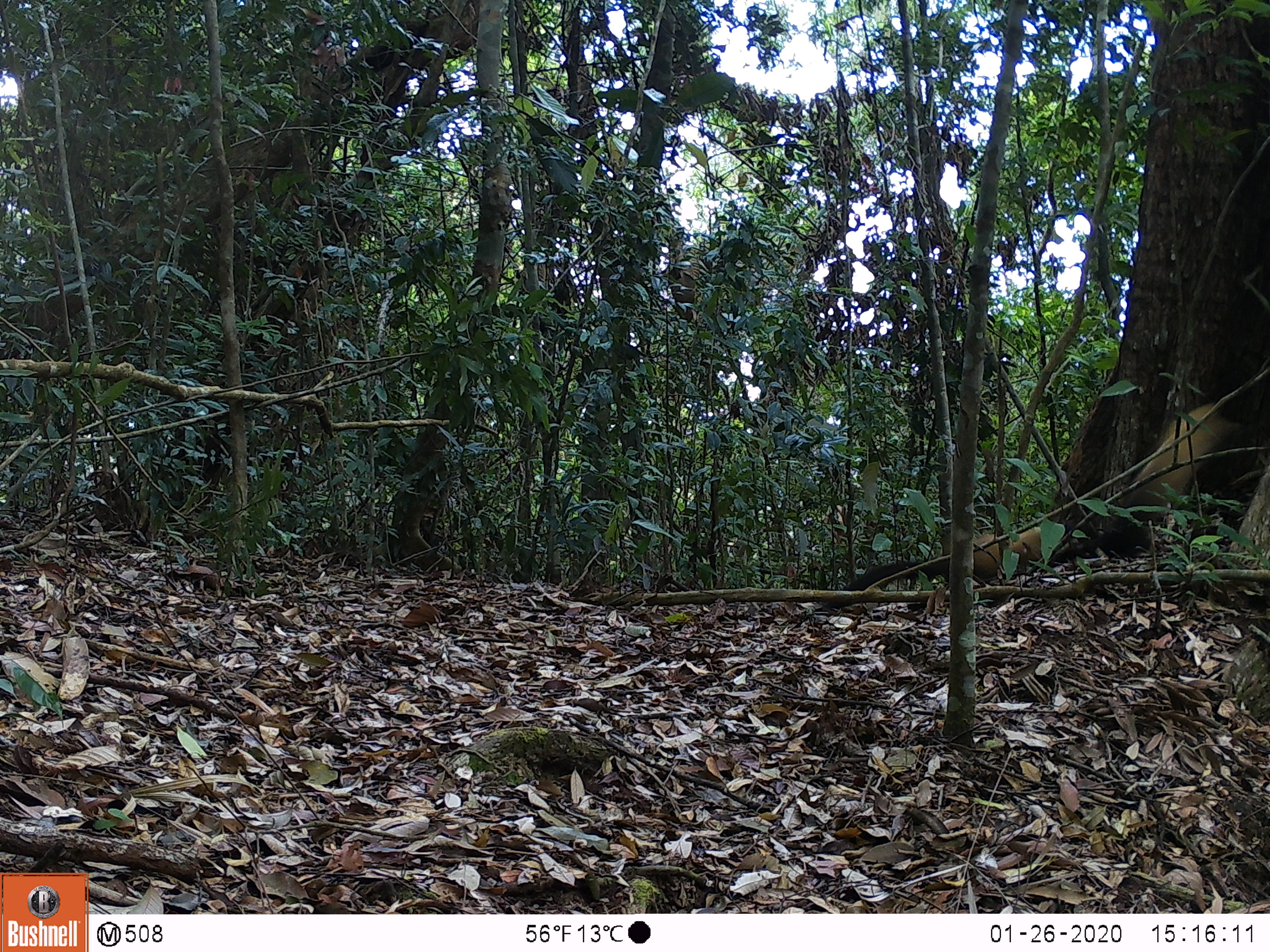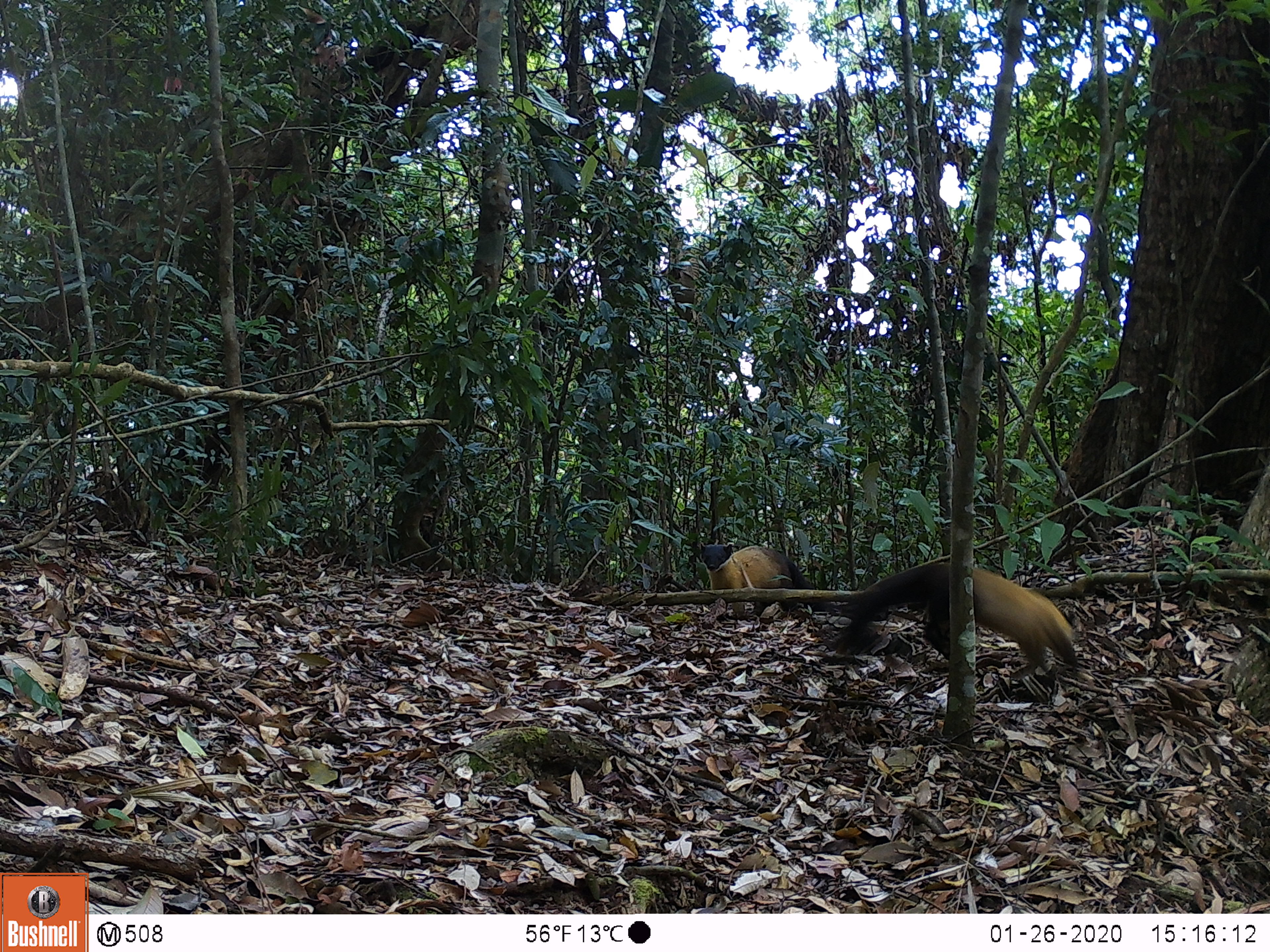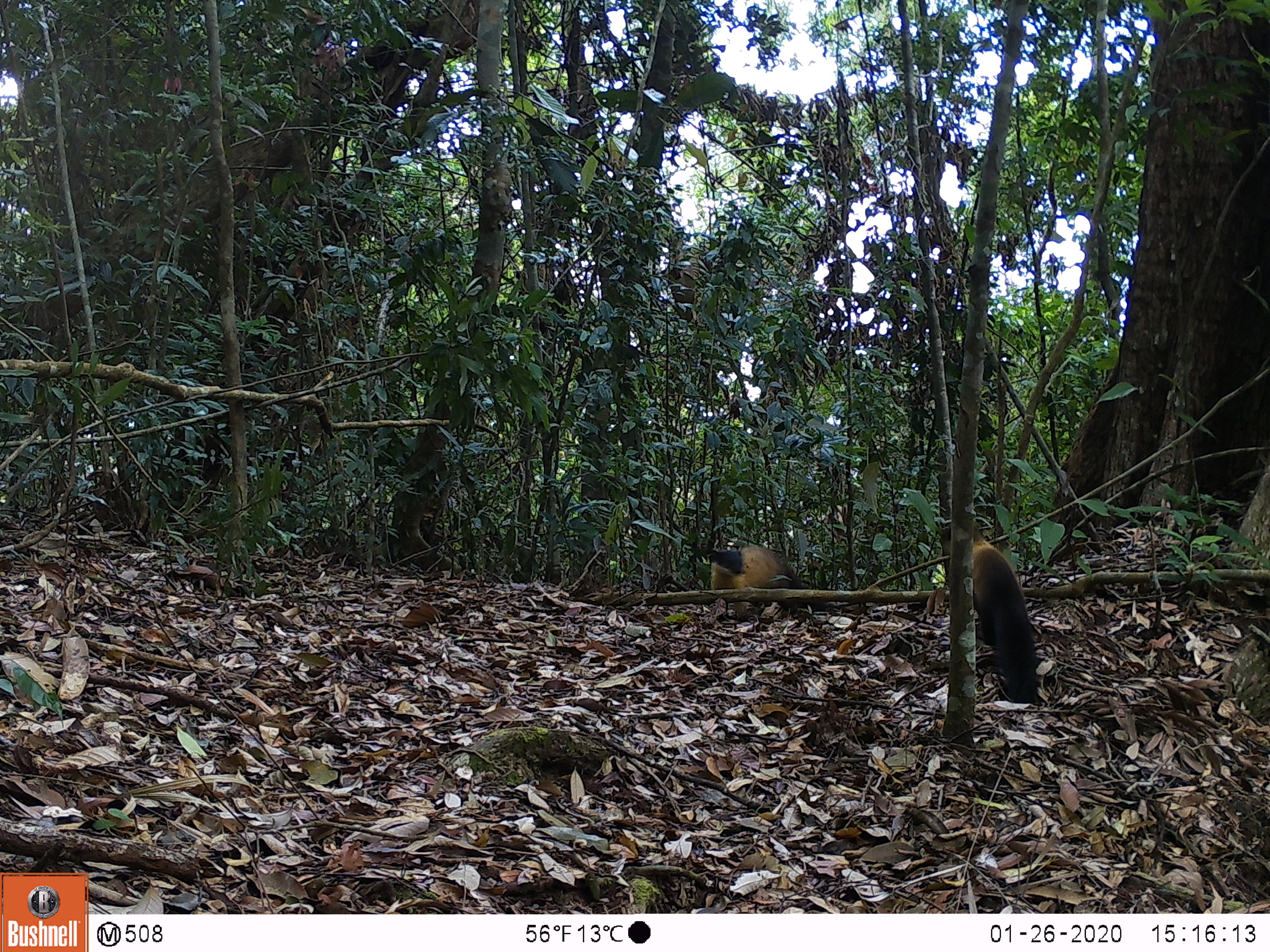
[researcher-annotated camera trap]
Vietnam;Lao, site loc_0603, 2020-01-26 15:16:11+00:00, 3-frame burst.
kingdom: Animalia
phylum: Chordata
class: Mammalia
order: Carnivora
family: Mustelidae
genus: Martes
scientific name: Martes flavigula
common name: yellow-throated marten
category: yellow throated marten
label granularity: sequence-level